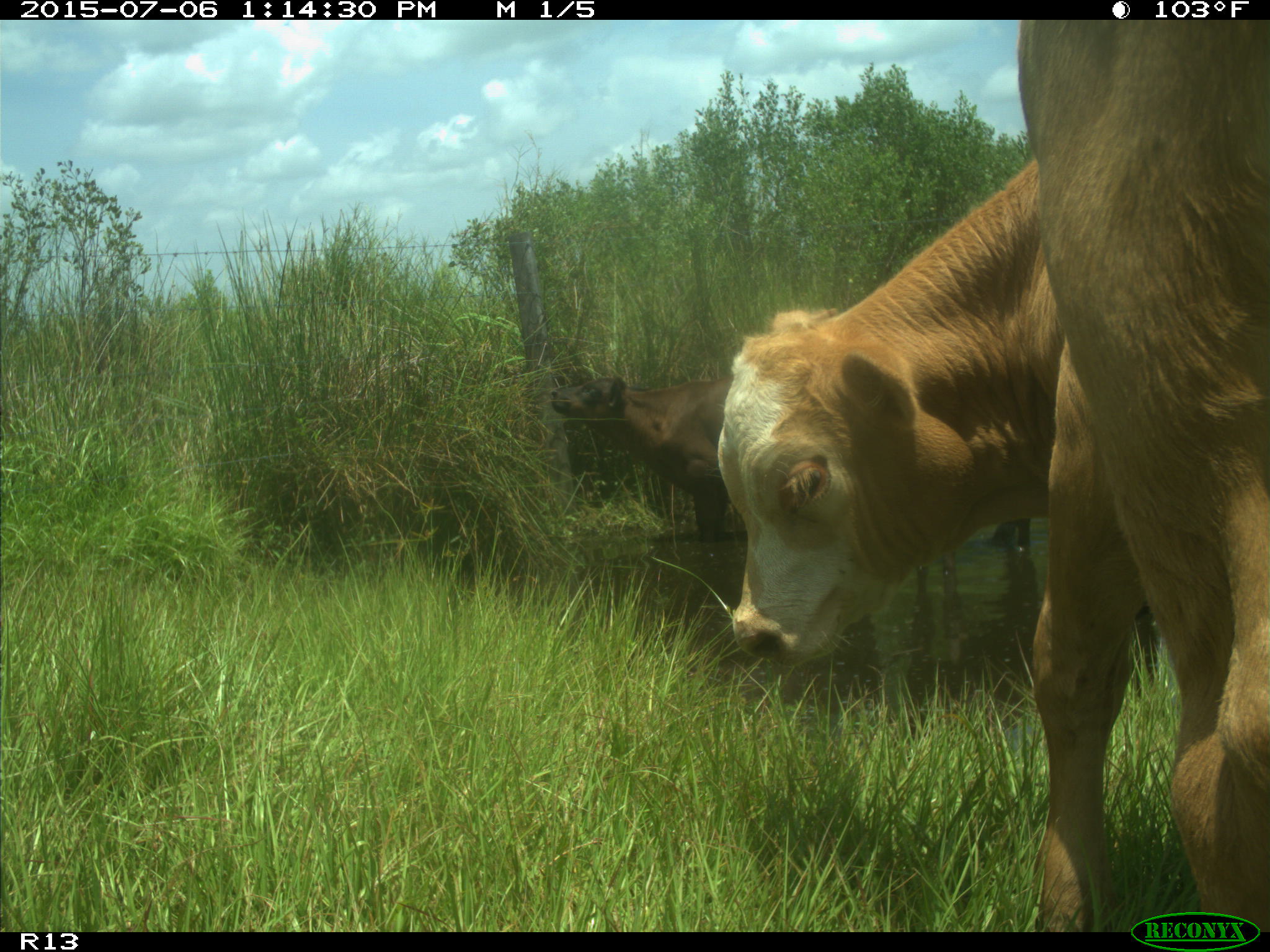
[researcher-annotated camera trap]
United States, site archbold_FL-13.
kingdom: Animalia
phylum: Chordata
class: Mammalia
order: Artiodactyla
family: Bovidae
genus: Bos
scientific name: Bos taurus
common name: domestic cow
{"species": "Bos taurus (domestic cow)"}